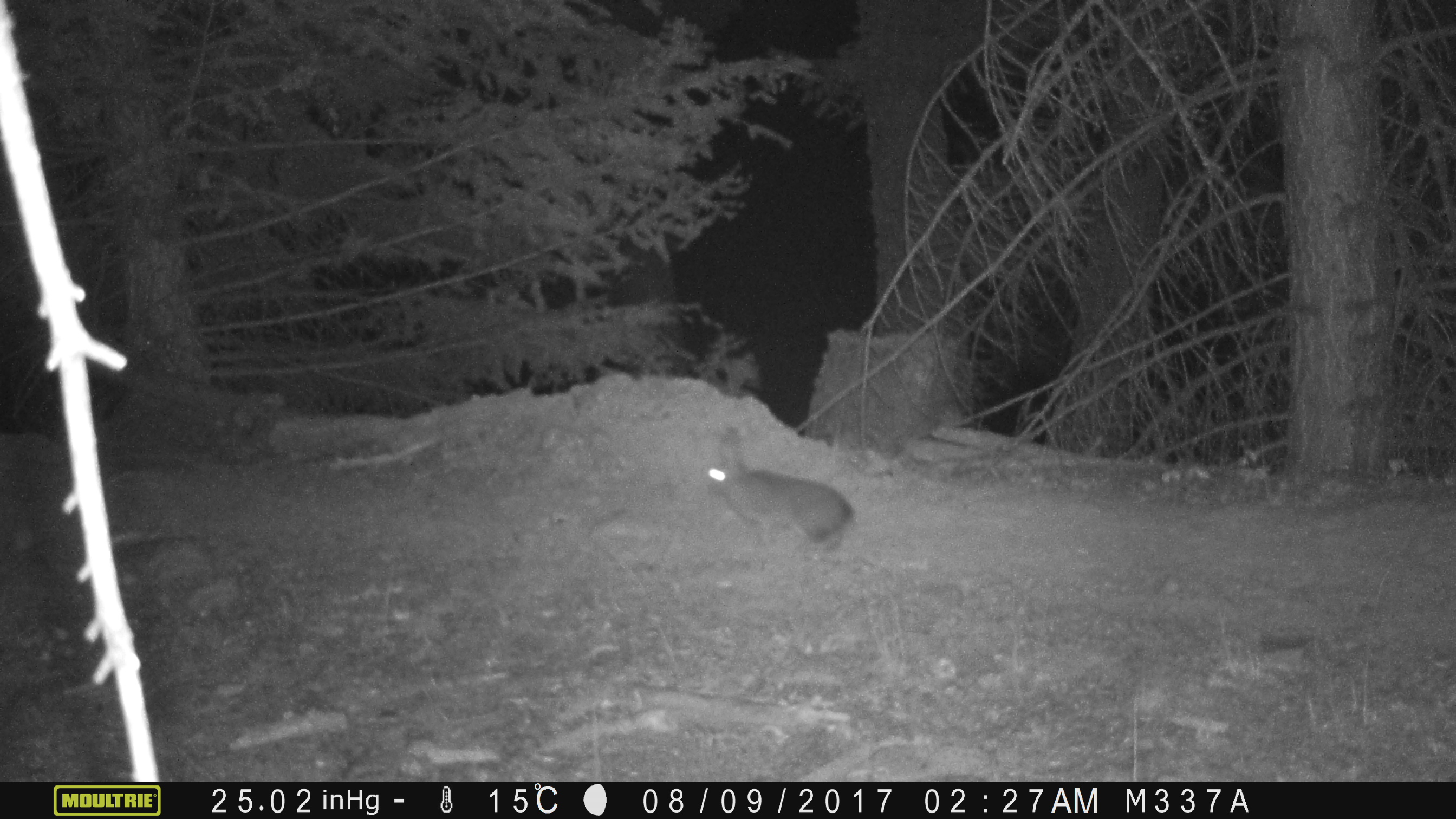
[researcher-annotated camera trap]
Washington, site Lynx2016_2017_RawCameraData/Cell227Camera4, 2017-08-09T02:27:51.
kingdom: Animalia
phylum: Chordata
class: Mammalia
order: Lagomorpha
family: Leporidae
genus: Lepus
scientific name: Lepus americanus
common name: snowshoe hare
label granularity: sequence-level